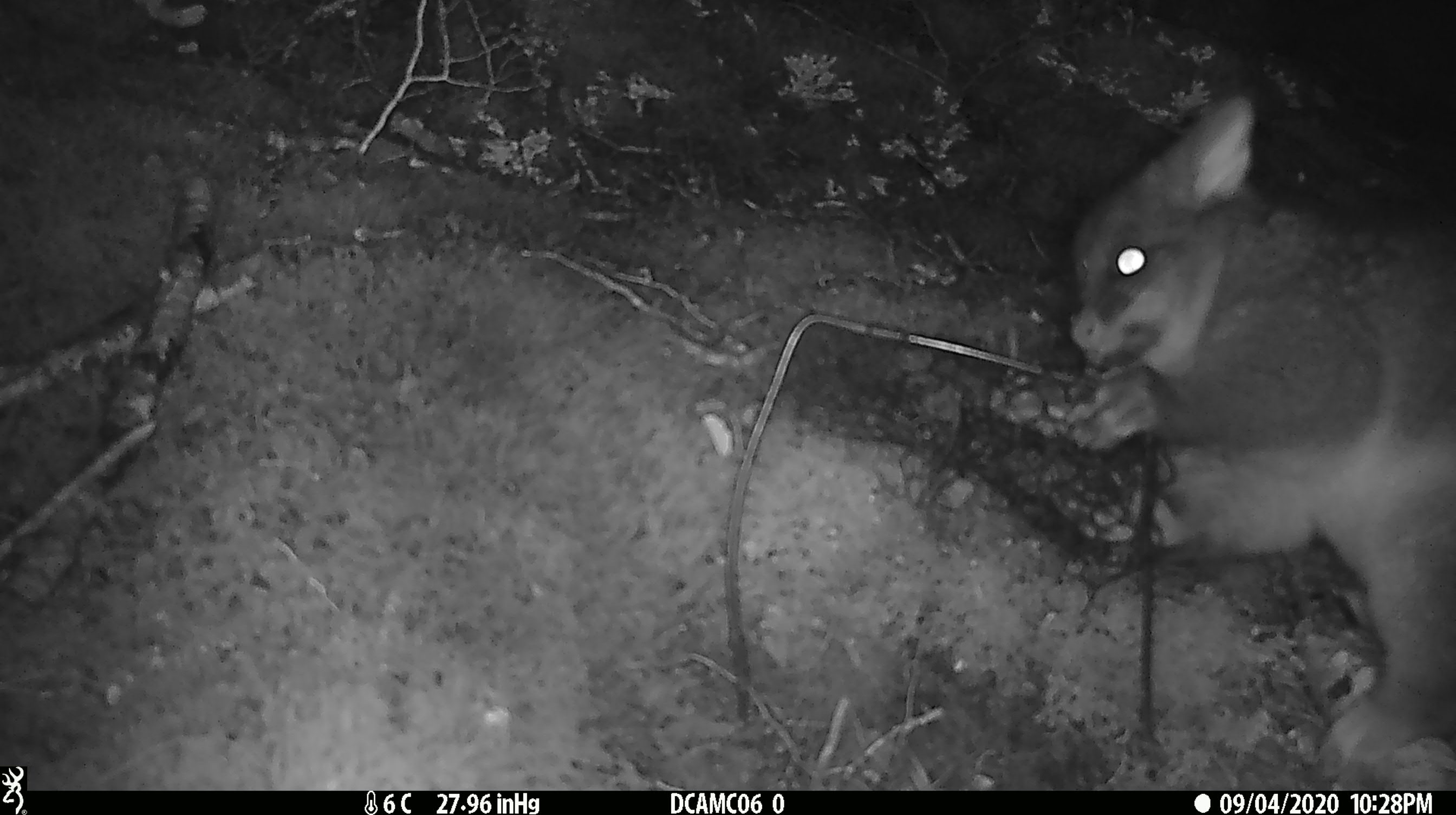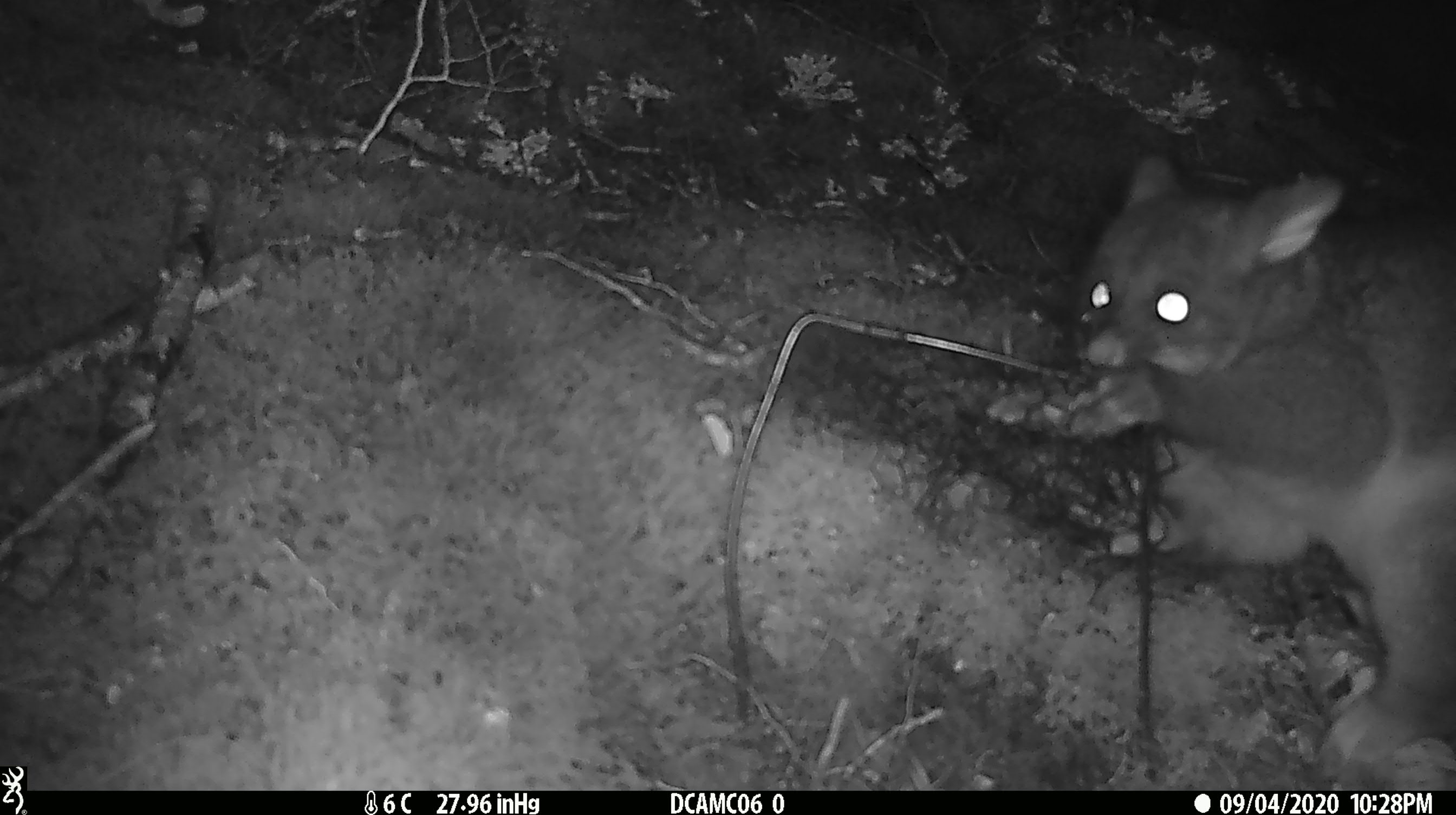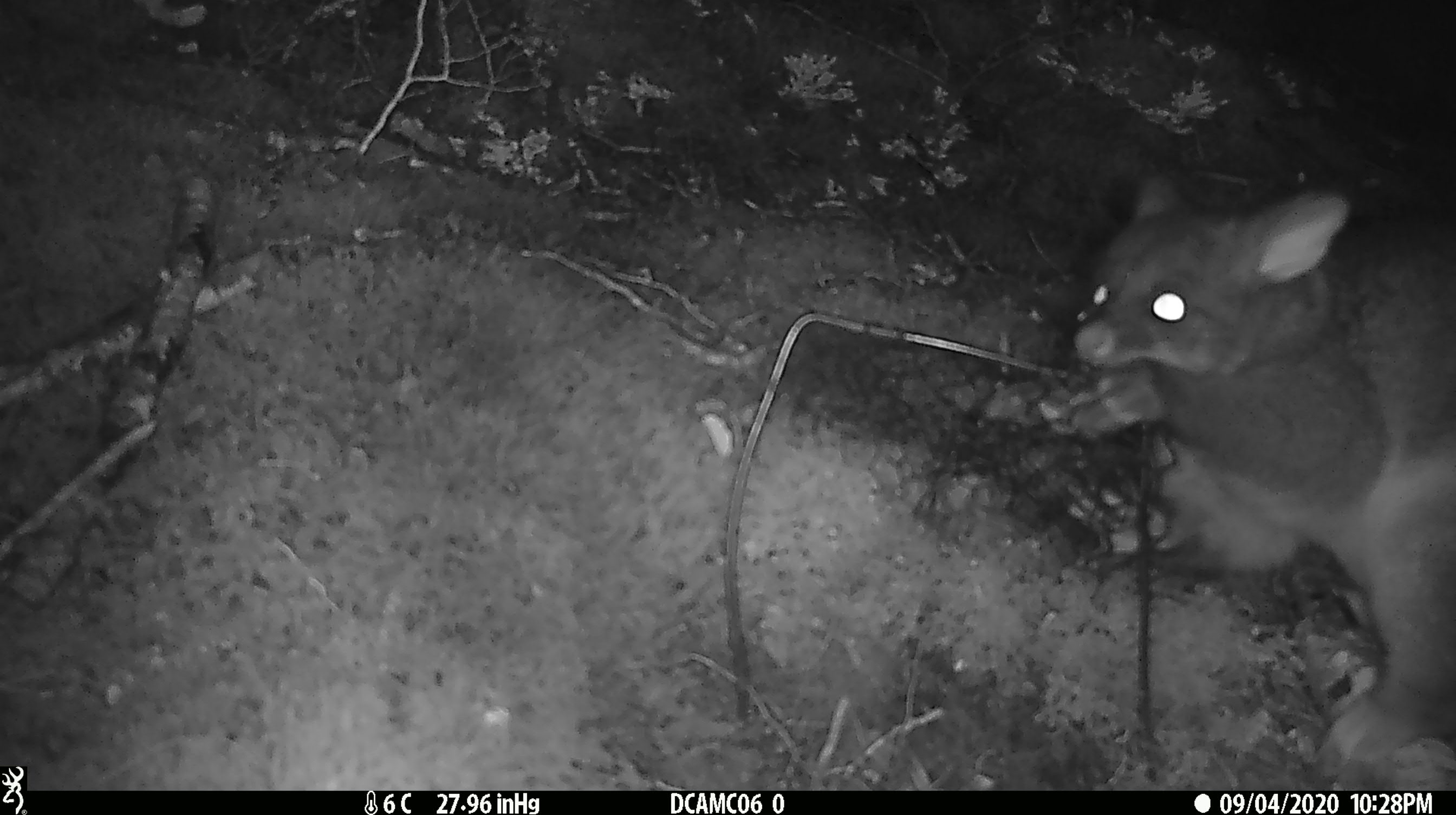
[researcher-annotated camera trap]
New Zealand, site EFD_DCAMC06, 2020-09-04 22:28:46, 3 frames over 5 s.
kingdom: Animalia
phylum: Chordata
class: Mammalia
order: Diprotodontia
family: Phalangeridae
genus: Trichosurus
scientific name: Trichosurus vulpecula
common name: common brushtail possum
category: possum